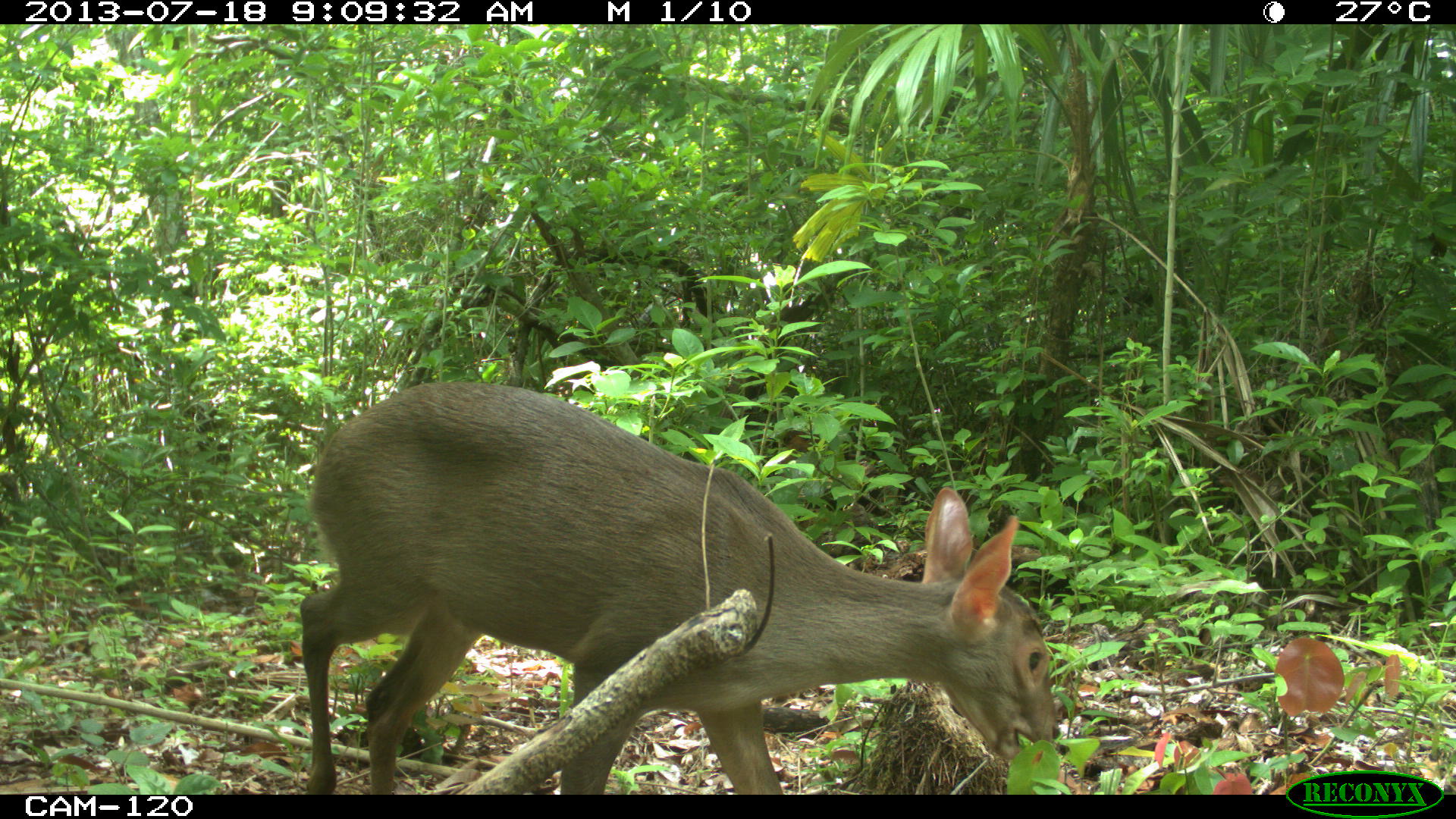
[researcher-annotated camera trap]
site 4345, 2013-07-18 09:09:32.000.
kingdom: Animalia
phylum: Chordata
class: Mammalia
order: Artiodactyla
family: Cervidae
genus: Odocoileus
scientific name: Odocoileus virginianus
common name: white-tailed deer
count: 1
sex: female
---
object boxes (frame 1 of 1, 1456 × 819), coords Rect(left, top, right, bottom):
odocoileus virginianus: Rect(295, 378, 1063, 792)